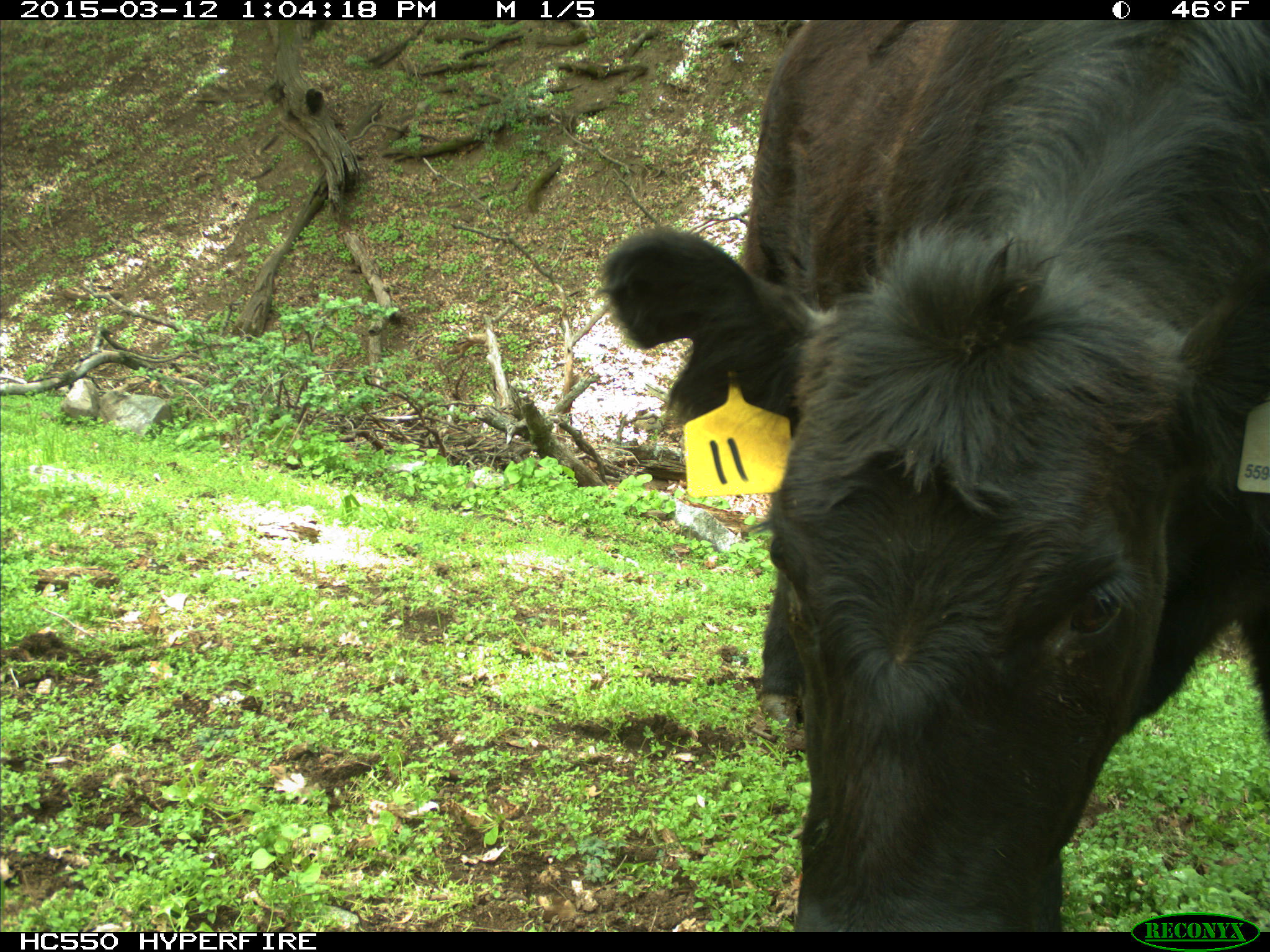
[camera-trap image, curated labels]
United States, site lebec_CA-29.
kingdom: Animalia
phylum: Chordata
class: Mammalia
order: Artiodactyla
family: Bovidae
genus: Bos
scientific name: Bos taurus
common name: domestic cow